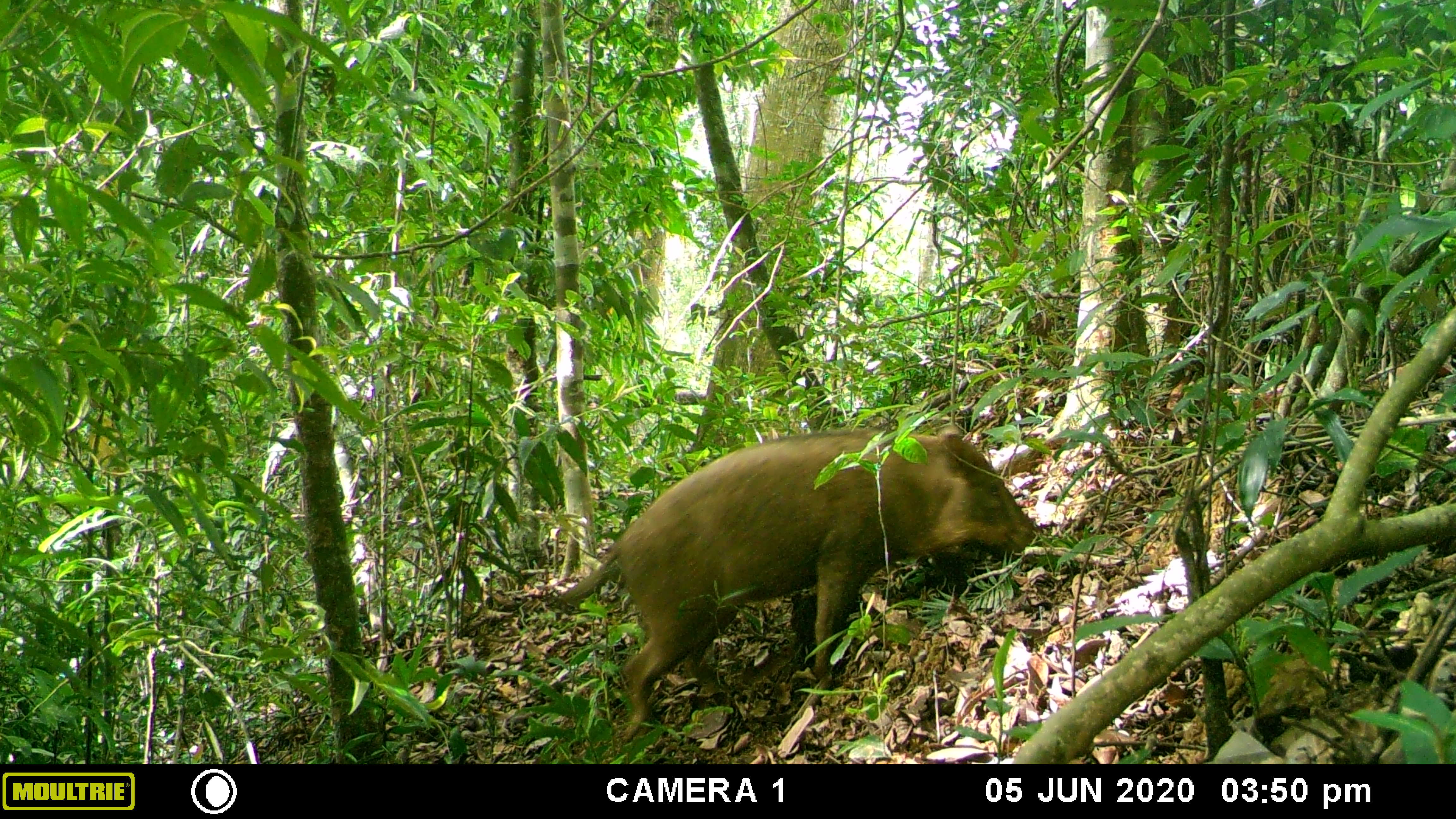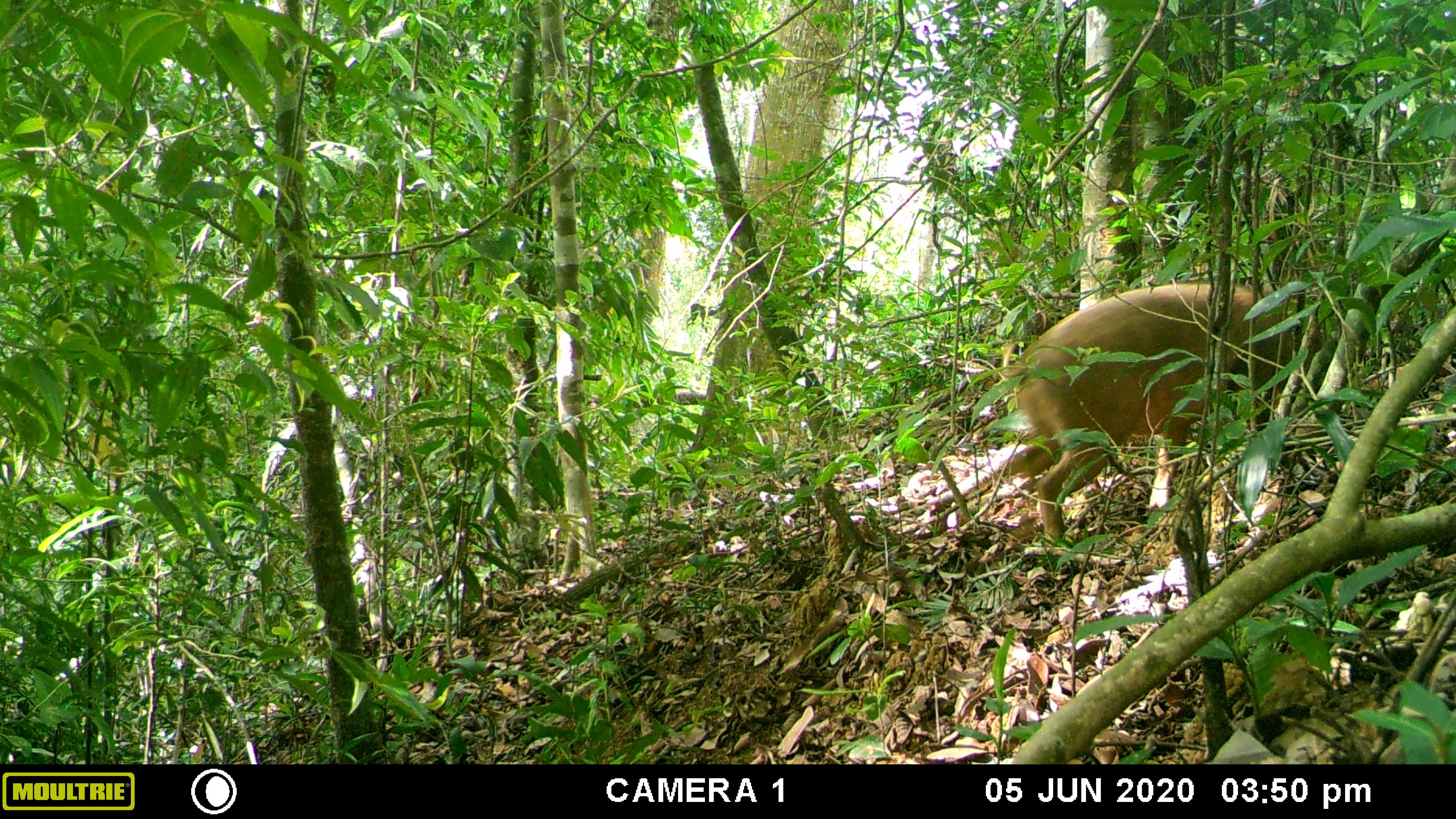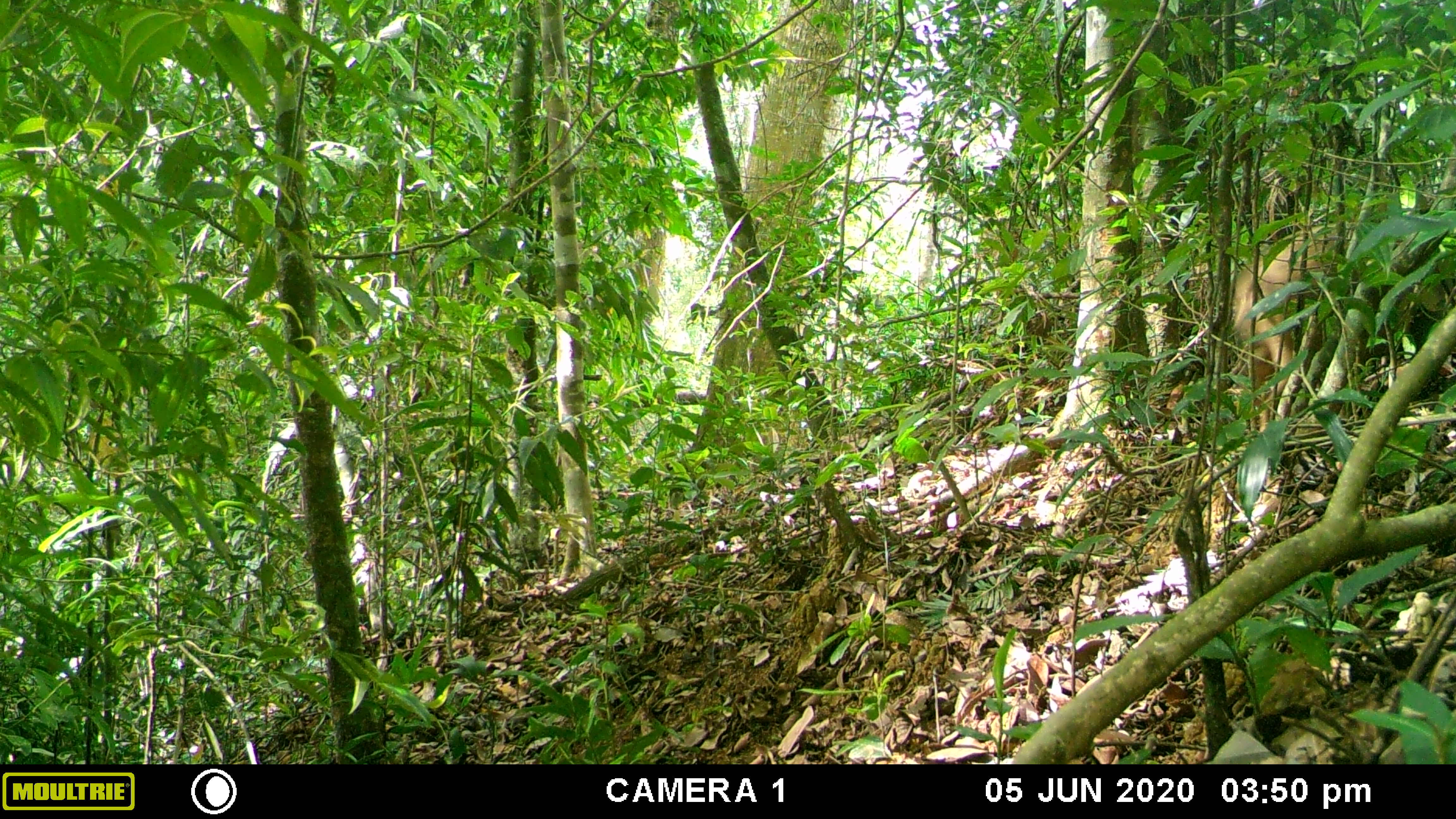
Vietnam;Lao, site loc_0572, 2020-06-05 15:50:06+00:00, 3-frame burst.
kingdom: Animalia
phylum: Chordata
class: Mammalia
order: Artiodactyla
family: Suidae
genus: Sus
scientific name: Sus scrofa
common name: eurasian wild pig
Eurasian wild pig (Sus scrofa). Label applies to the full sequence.